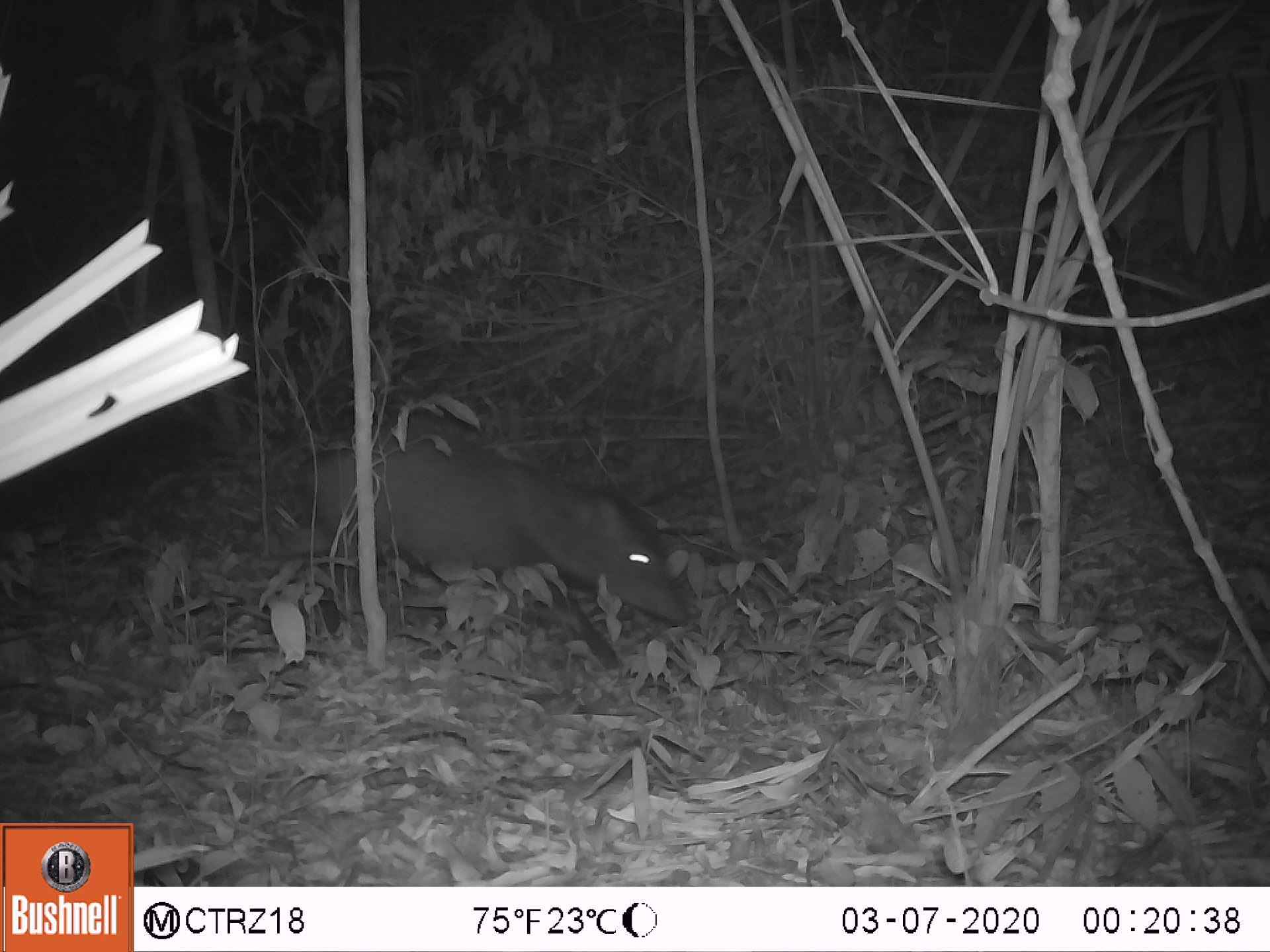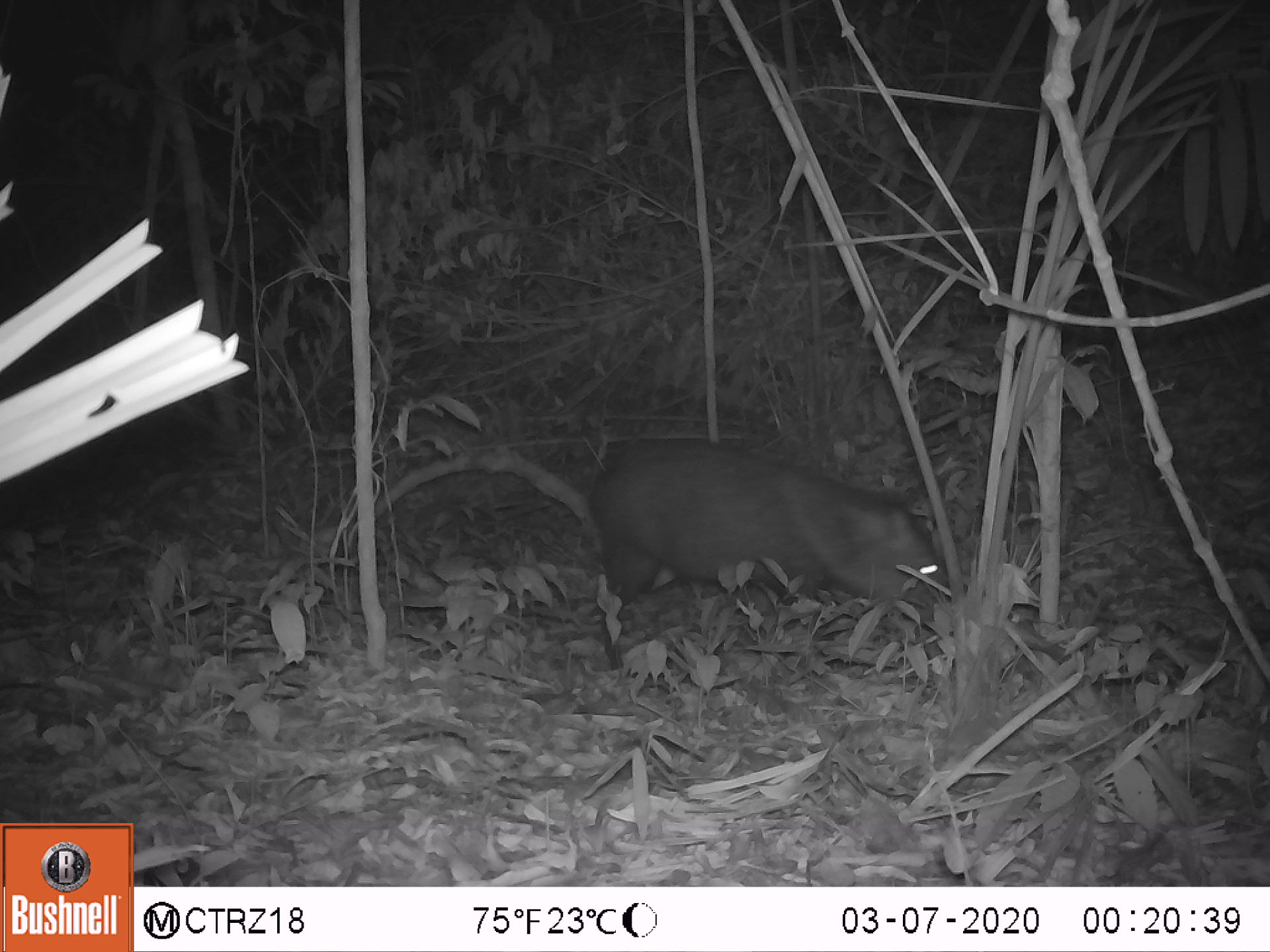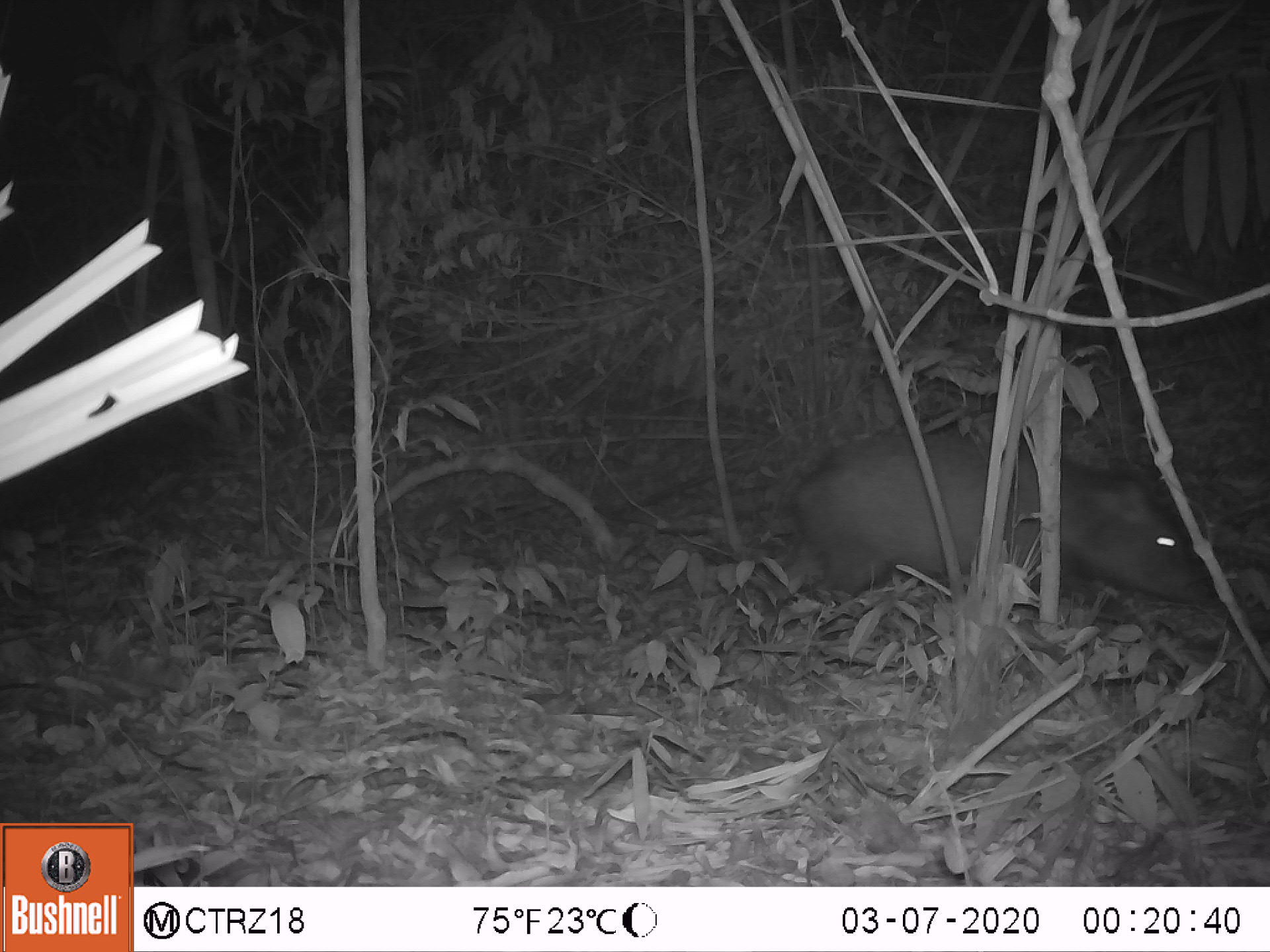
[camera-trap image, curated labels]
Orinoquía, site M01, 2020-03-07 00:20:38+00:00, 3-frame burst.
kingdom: Animalia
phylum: Chordata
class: Mammalia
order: Artiodactyla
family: Tayassuidae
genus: Pecari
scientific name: Pecari tajacu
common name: collared peccary